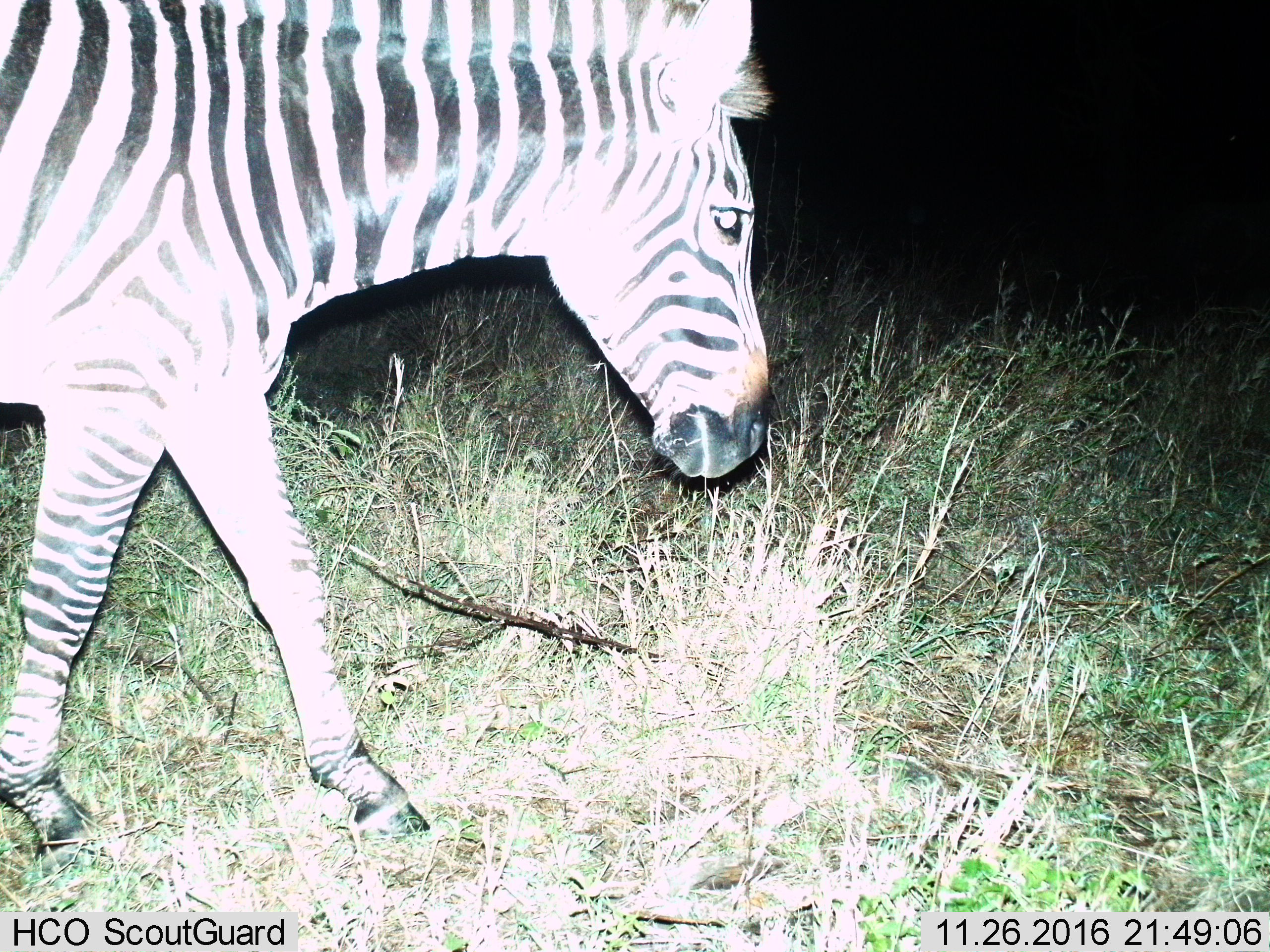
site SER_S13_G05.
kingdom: Animalia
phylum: Chordata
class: Mammalia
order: Perissodactyla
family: Equidae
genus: Equus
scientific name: Equus quagga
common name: plains zebra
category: zebraplains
Zebraplains (plains zebra) (Equus quagga), count 1. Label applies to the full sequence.